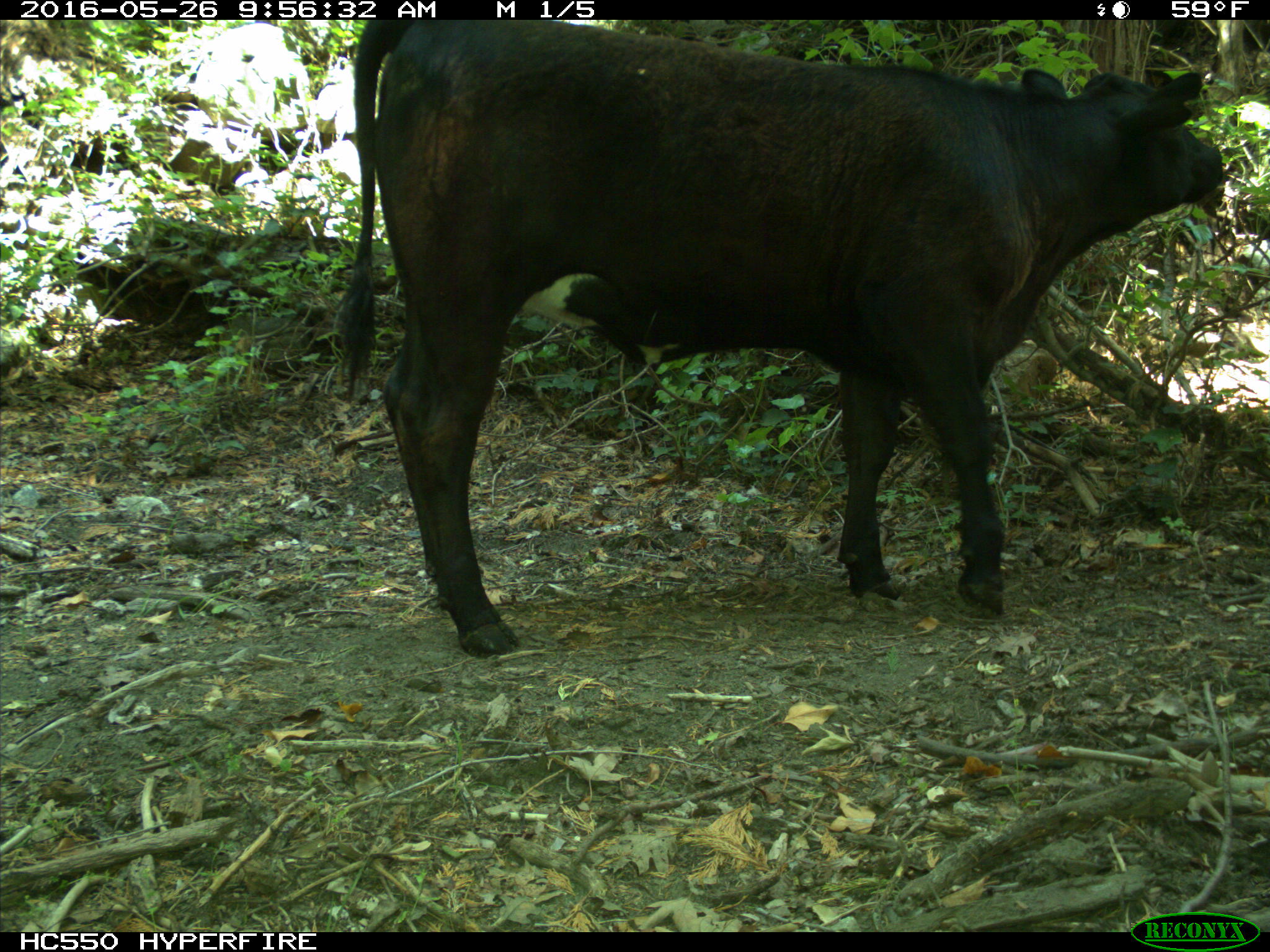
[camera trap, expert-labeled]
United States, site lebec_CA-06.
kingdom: Animalia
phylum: Chordata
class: Mammalia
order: Artiodactyla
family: Bovidae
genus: Bos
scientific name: Bos taurus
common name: domestic cow